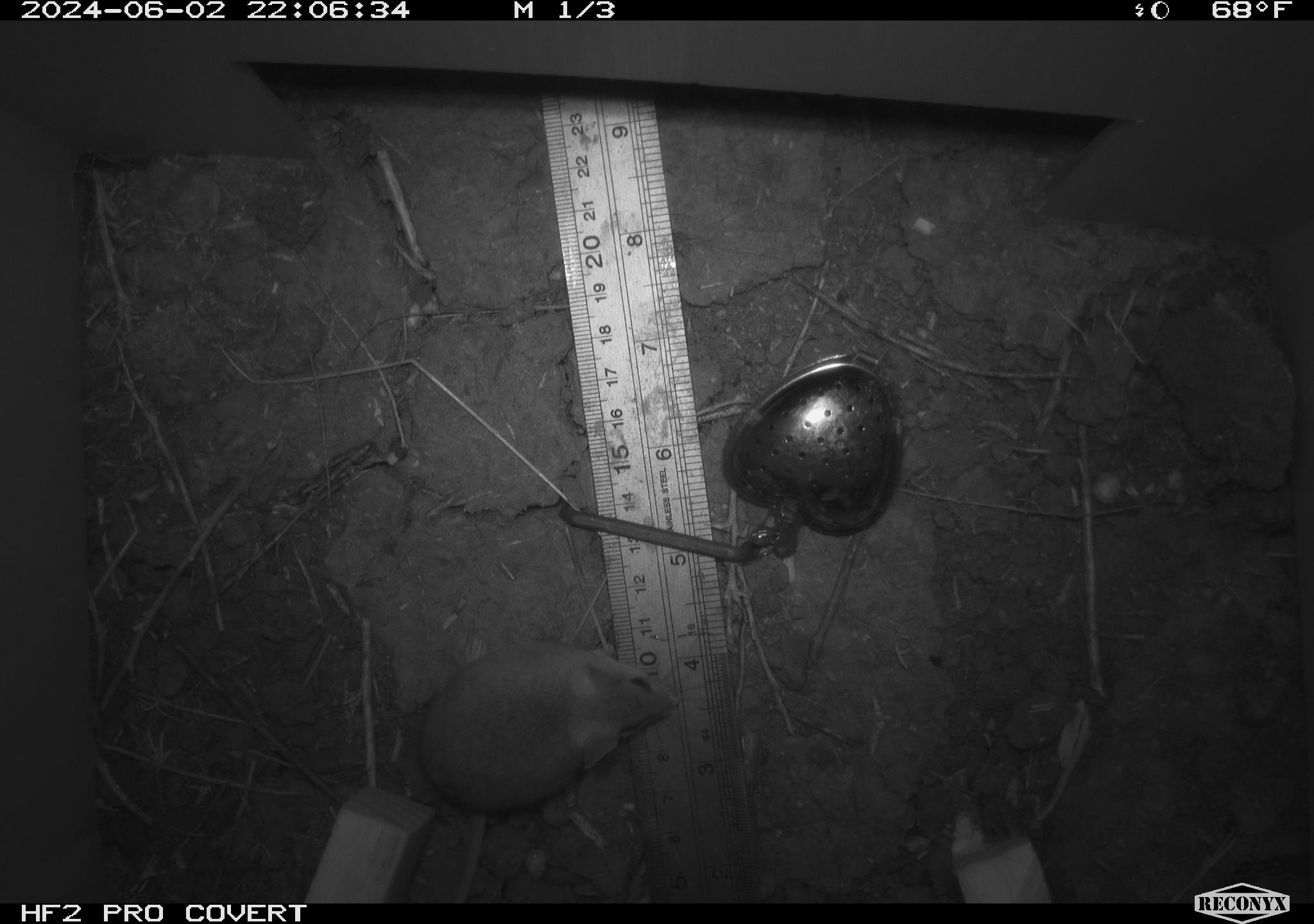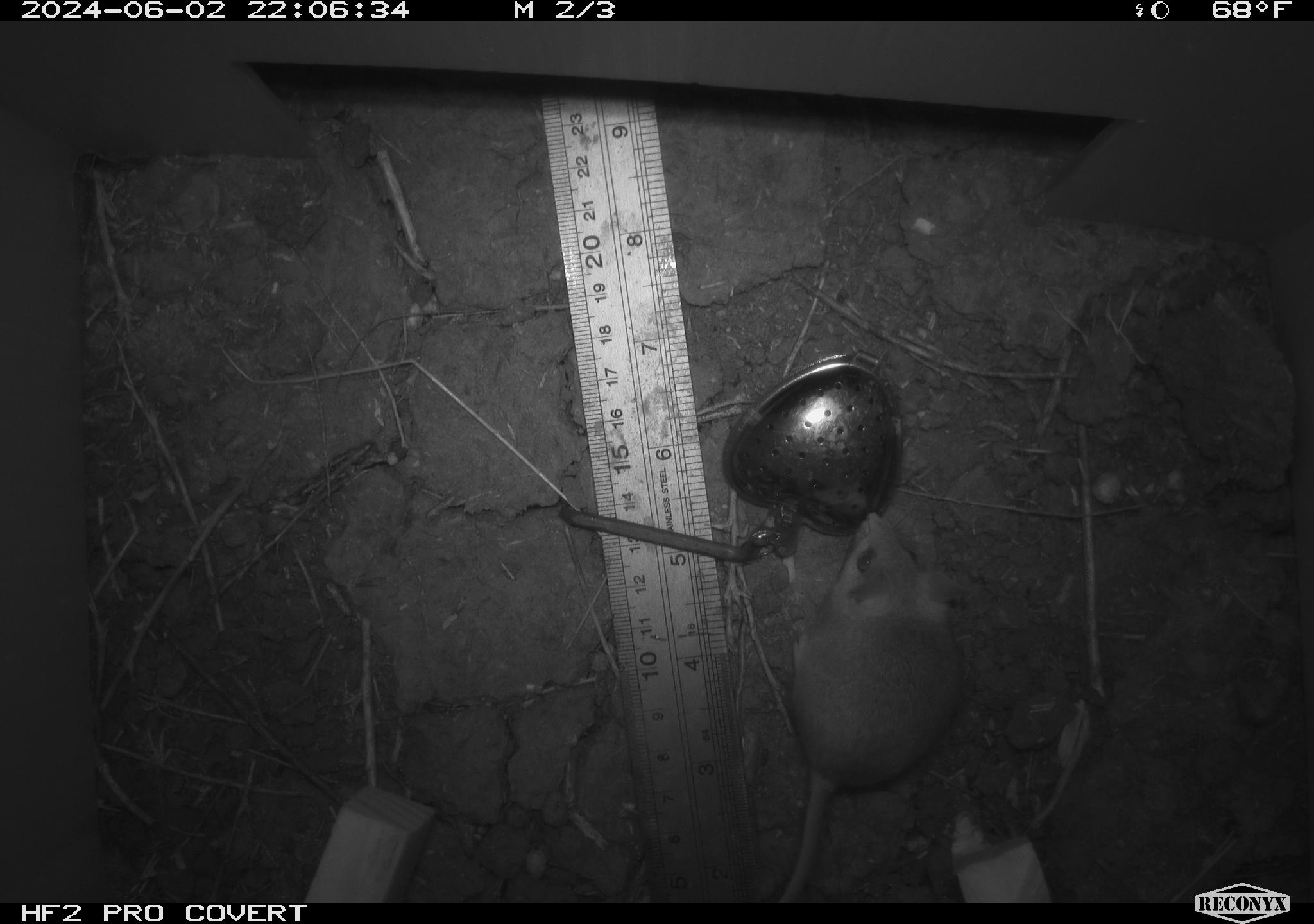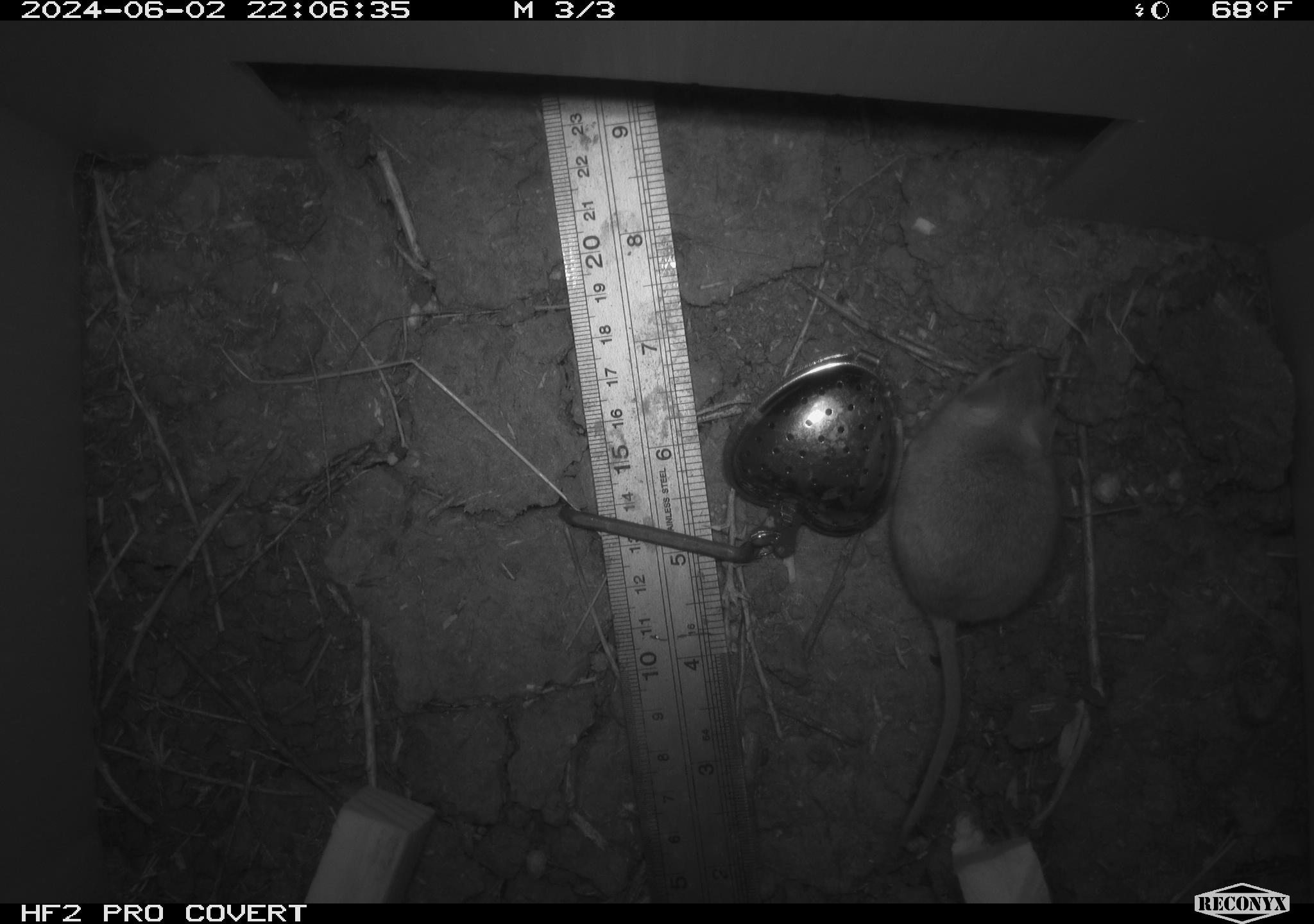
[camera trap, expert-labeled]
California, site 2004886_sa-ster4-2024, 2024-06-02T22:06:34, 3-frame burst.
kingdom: Animalia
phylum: Chordata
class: Mammalia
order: Rodentia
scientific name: Rodentia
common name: mouse species